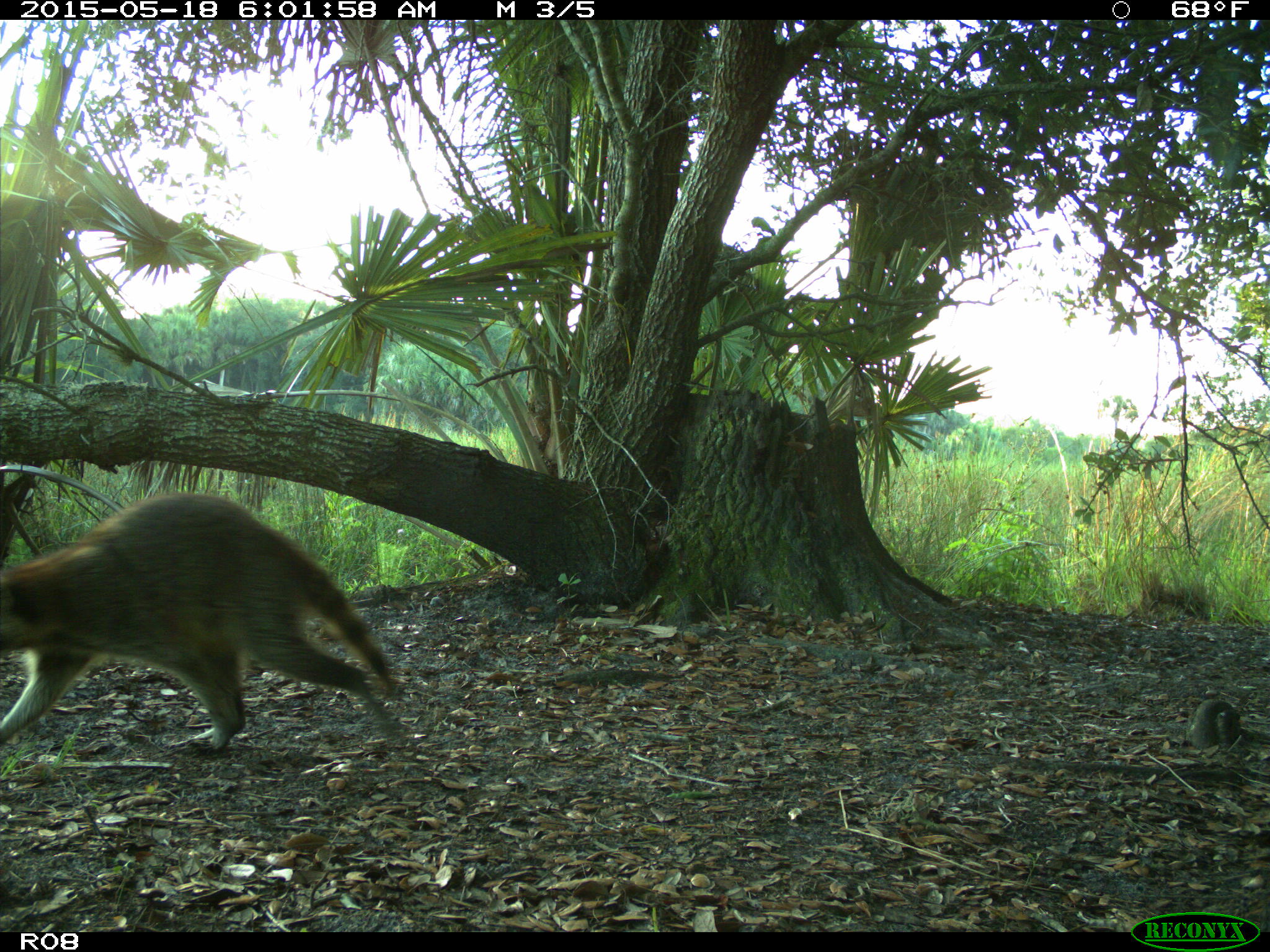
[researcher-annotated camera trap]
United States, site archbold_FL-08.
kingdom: Animalia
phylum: Chordata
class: Mammalia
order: Carnivora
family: Procyonidae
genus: Procyon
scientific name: Procyon lotor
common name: common raccoon